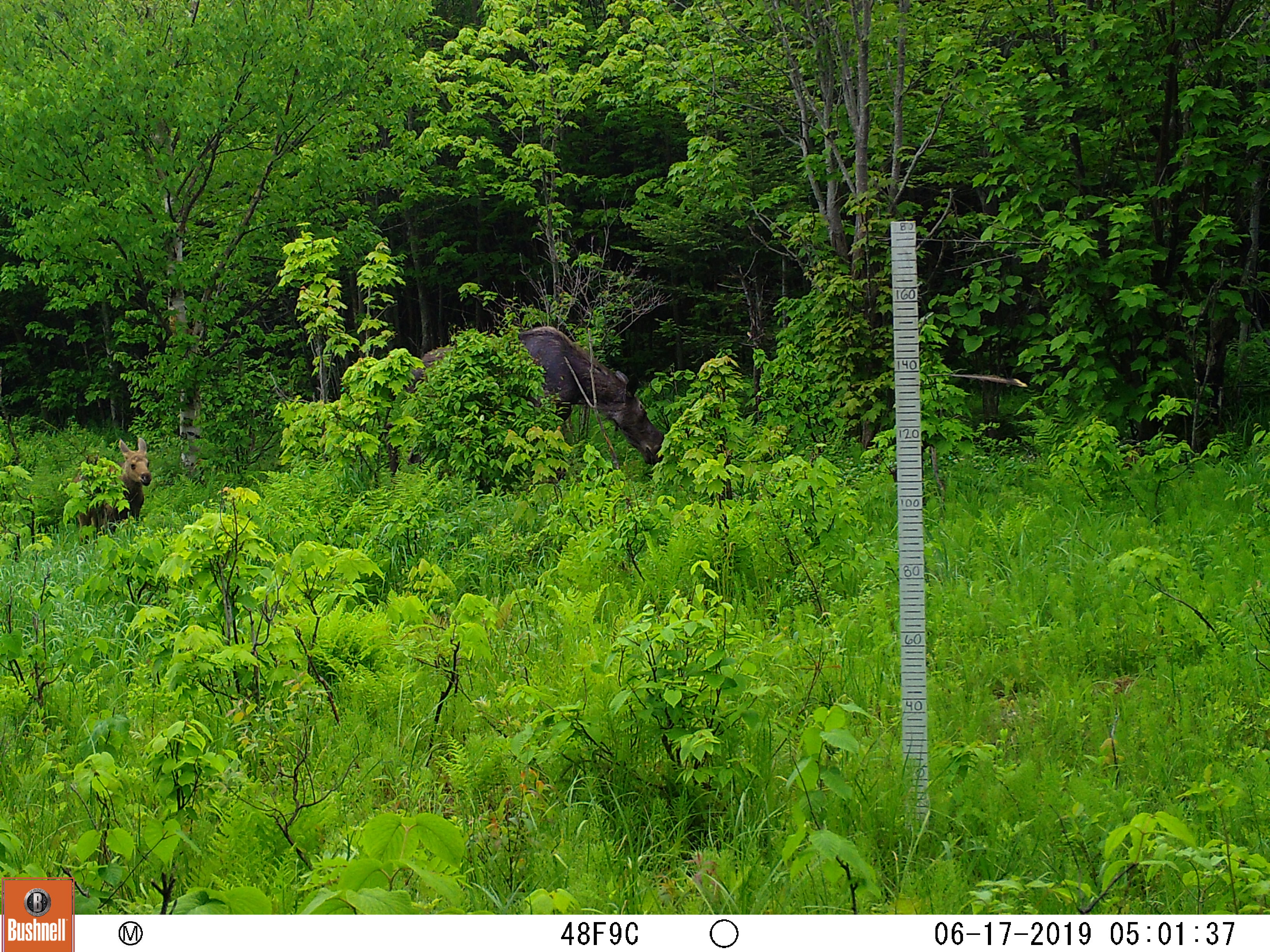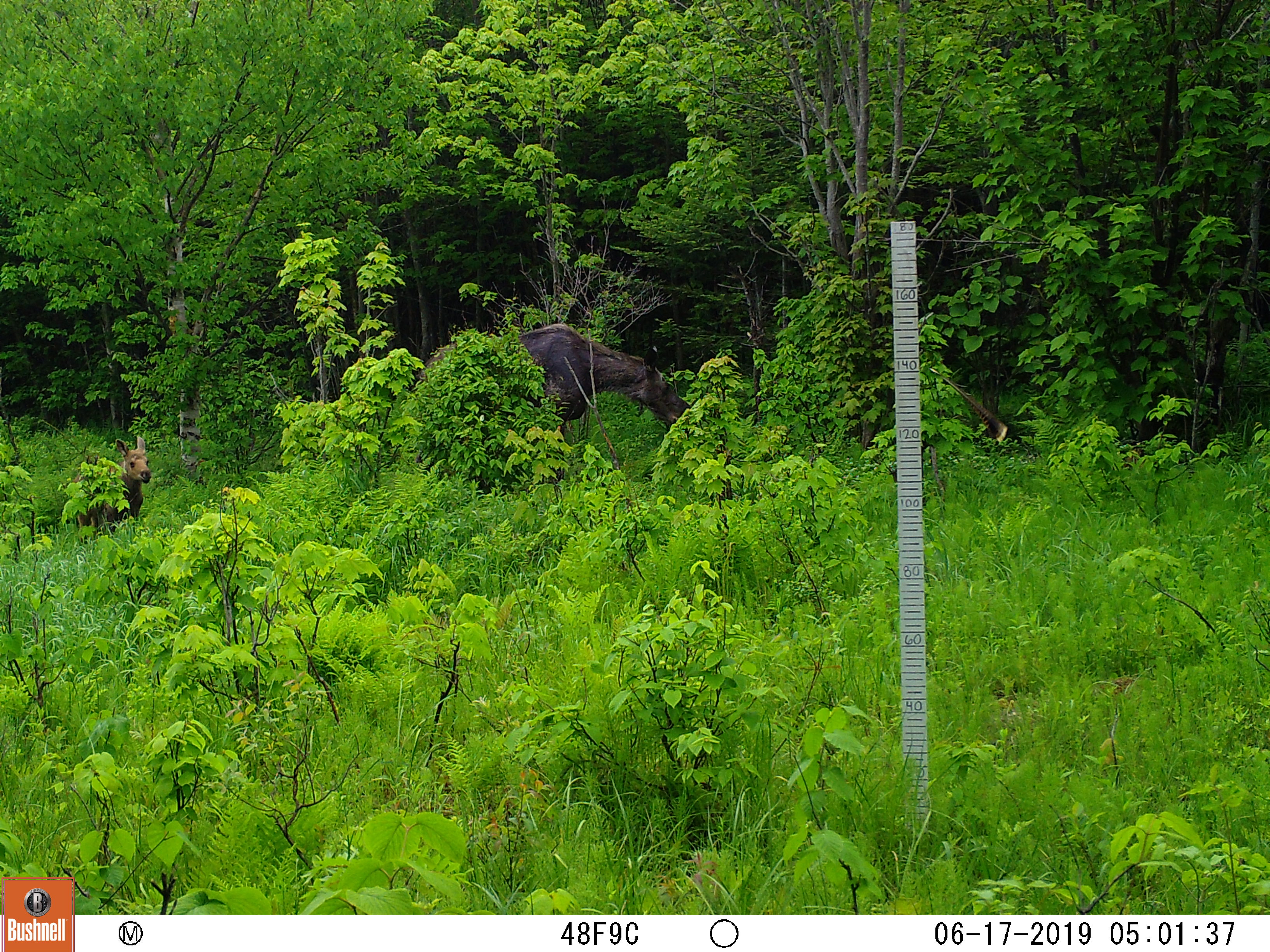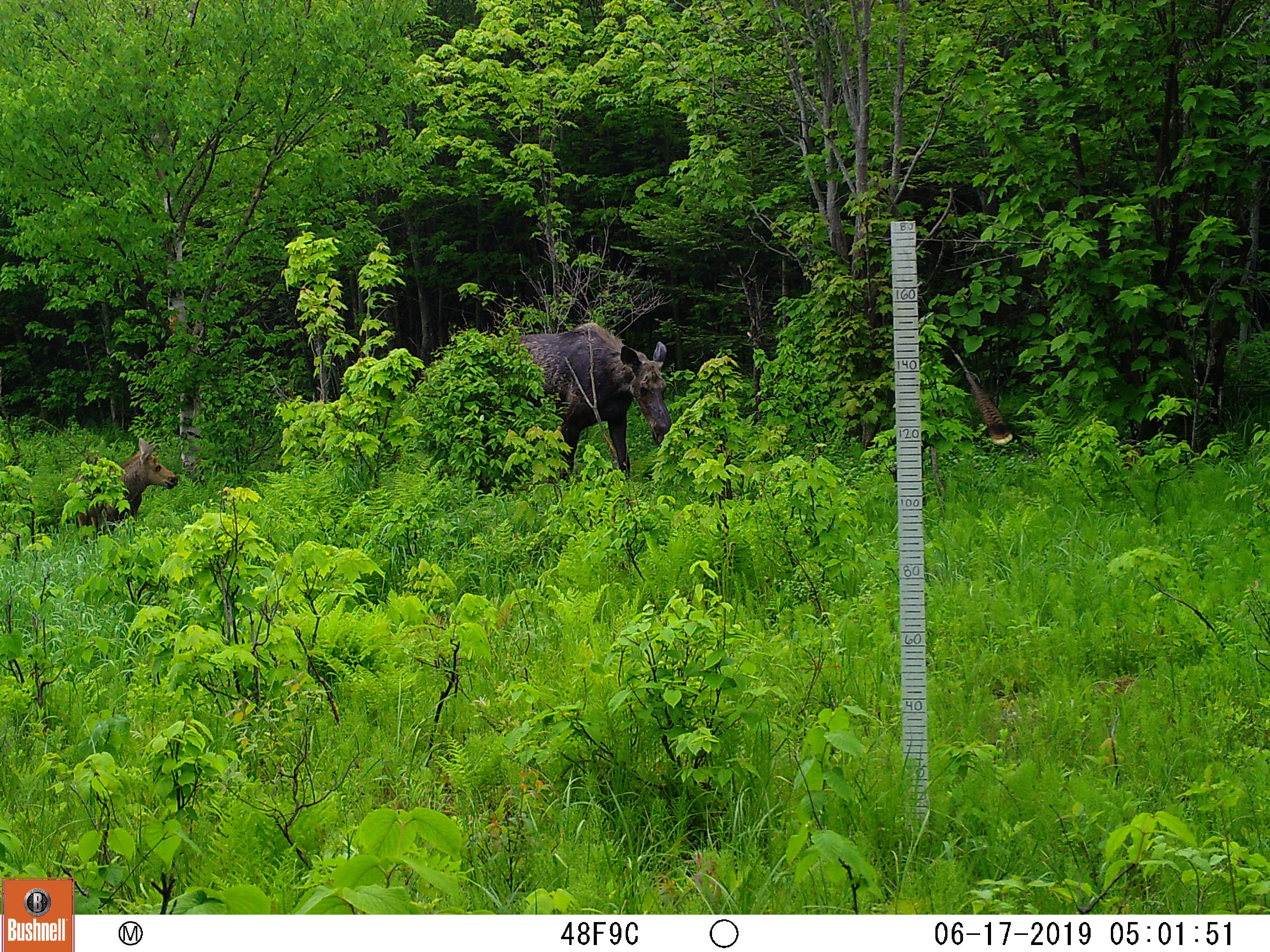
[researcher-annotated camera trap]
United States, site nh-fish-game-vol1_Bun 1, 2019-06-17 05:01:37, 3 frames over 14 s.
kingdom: Animalia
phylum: Chordata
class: Mammalia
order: Artiodactyla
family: Cervidae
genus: Alces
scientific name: Alces alces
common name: moose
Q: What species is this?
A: Moose (Alces alces).